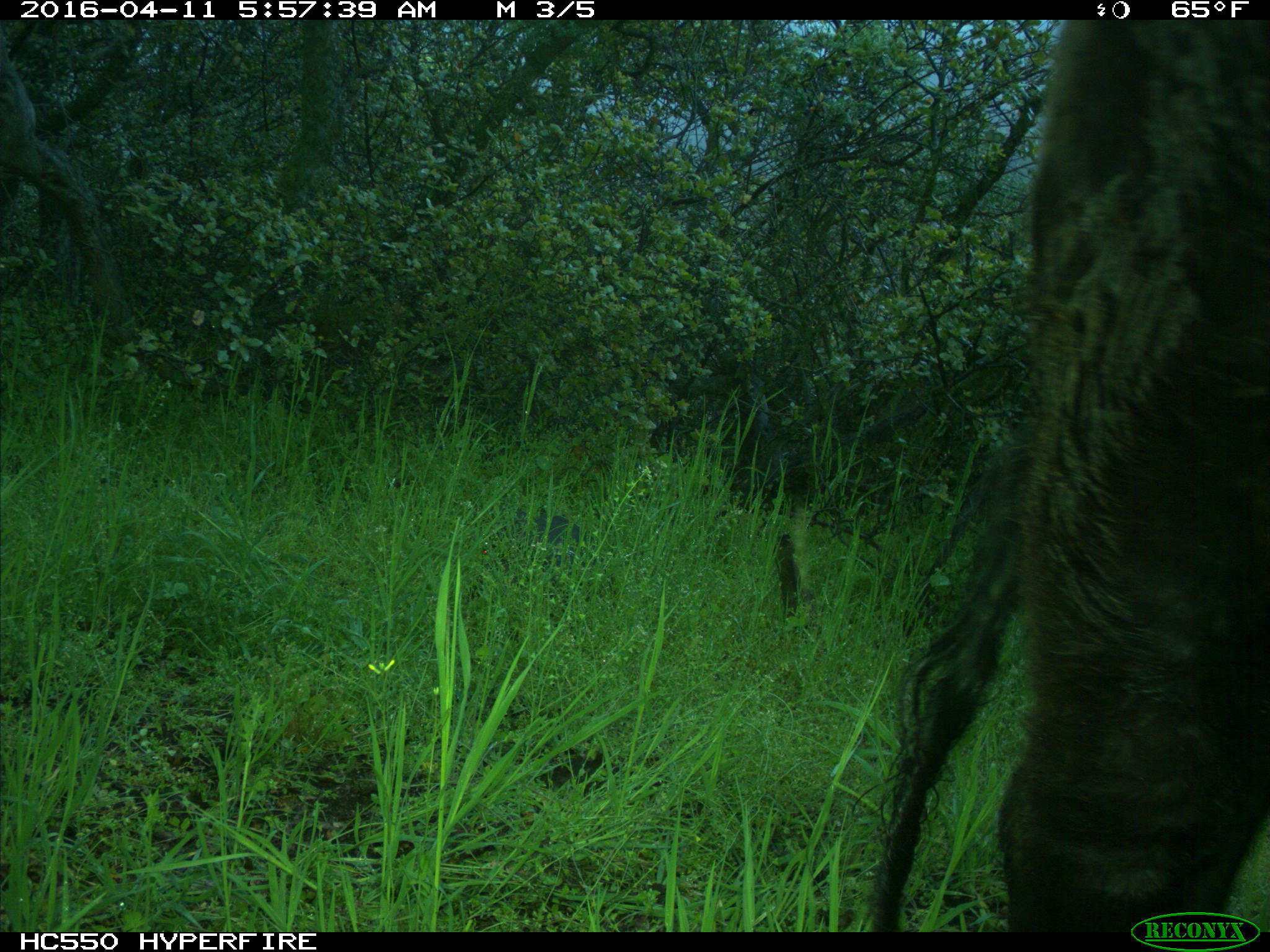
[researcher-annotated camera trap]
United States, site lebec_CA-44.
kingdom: Animalia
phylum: Chordata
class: Mammalia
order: Artiodactyla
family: Bovidae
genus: Bos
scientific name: Bos taurus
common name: domestic cow